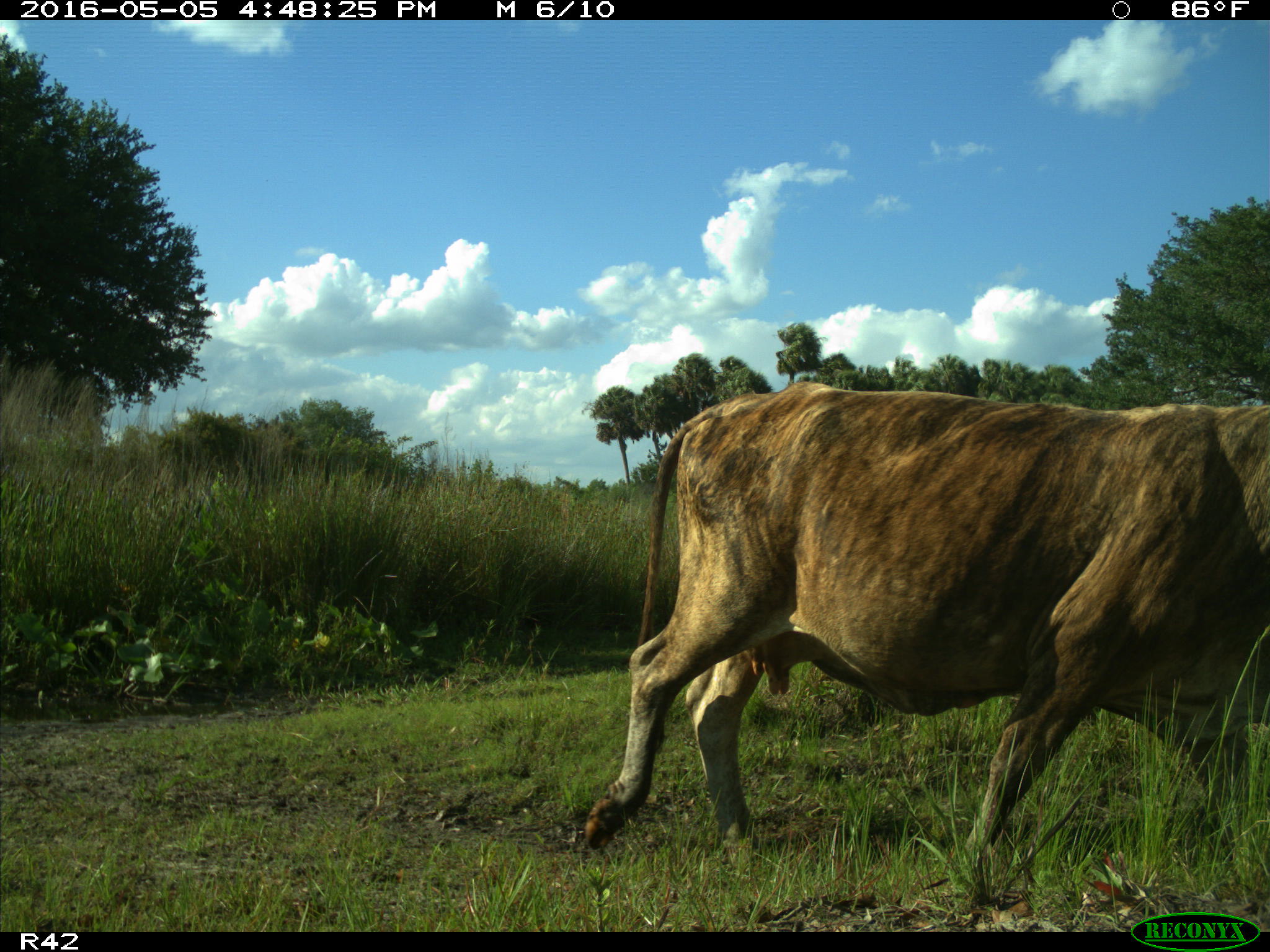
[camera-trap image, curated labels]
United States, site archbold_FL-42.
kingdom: Animalia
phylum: Chordata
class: Mammalia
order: Artiodactyla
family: Bovidae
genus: Bos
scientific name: Bos taurus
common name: domestic cow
Bos taurus (domestic cow).